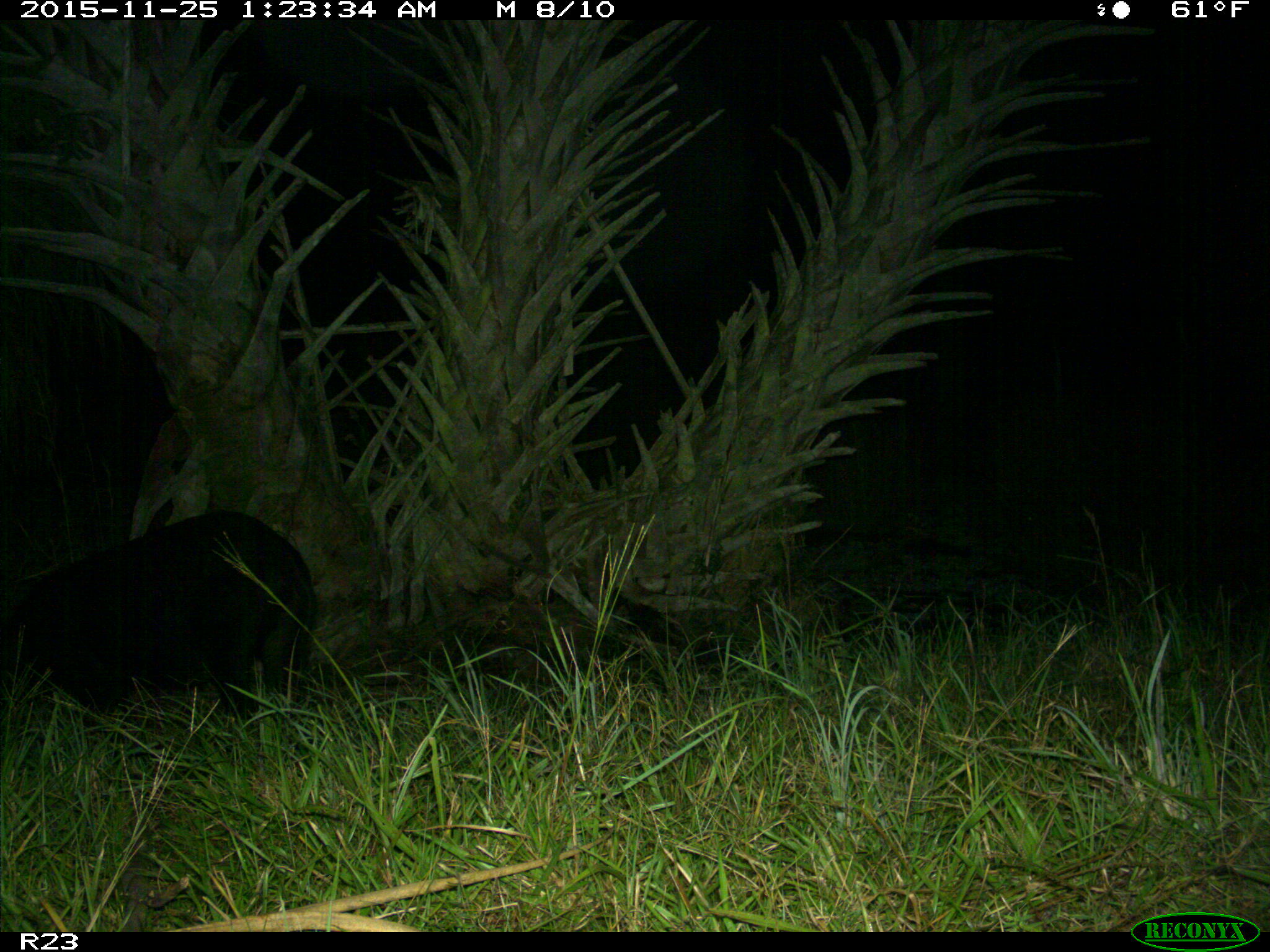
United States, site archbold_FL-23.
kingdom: Animalia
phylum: Chordata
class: Mammalia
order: Artiodactyla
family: Suidae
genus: Sus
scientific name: Sus scrofa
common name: wild boar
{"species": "Sus scrofa (wild boar)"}